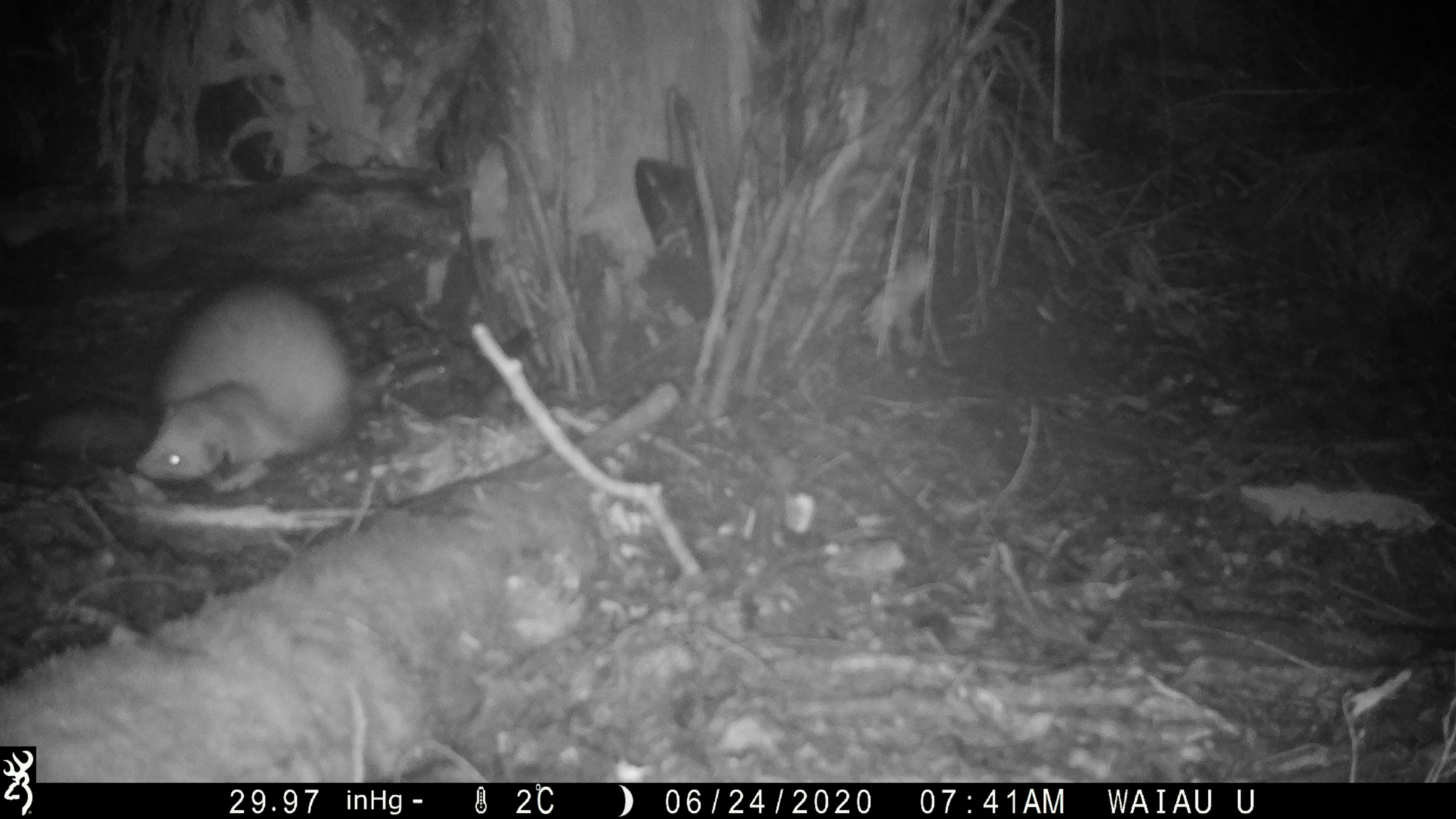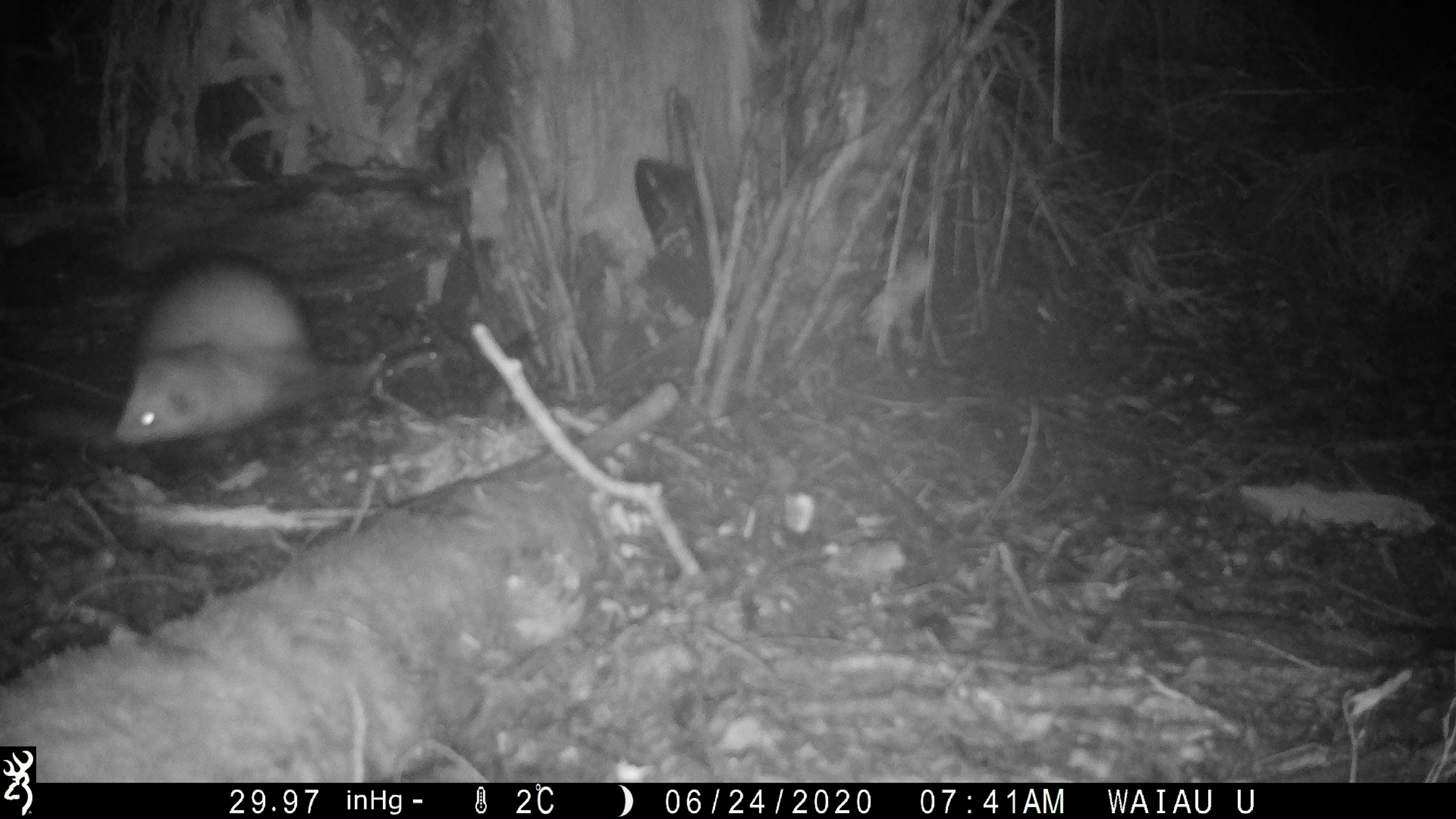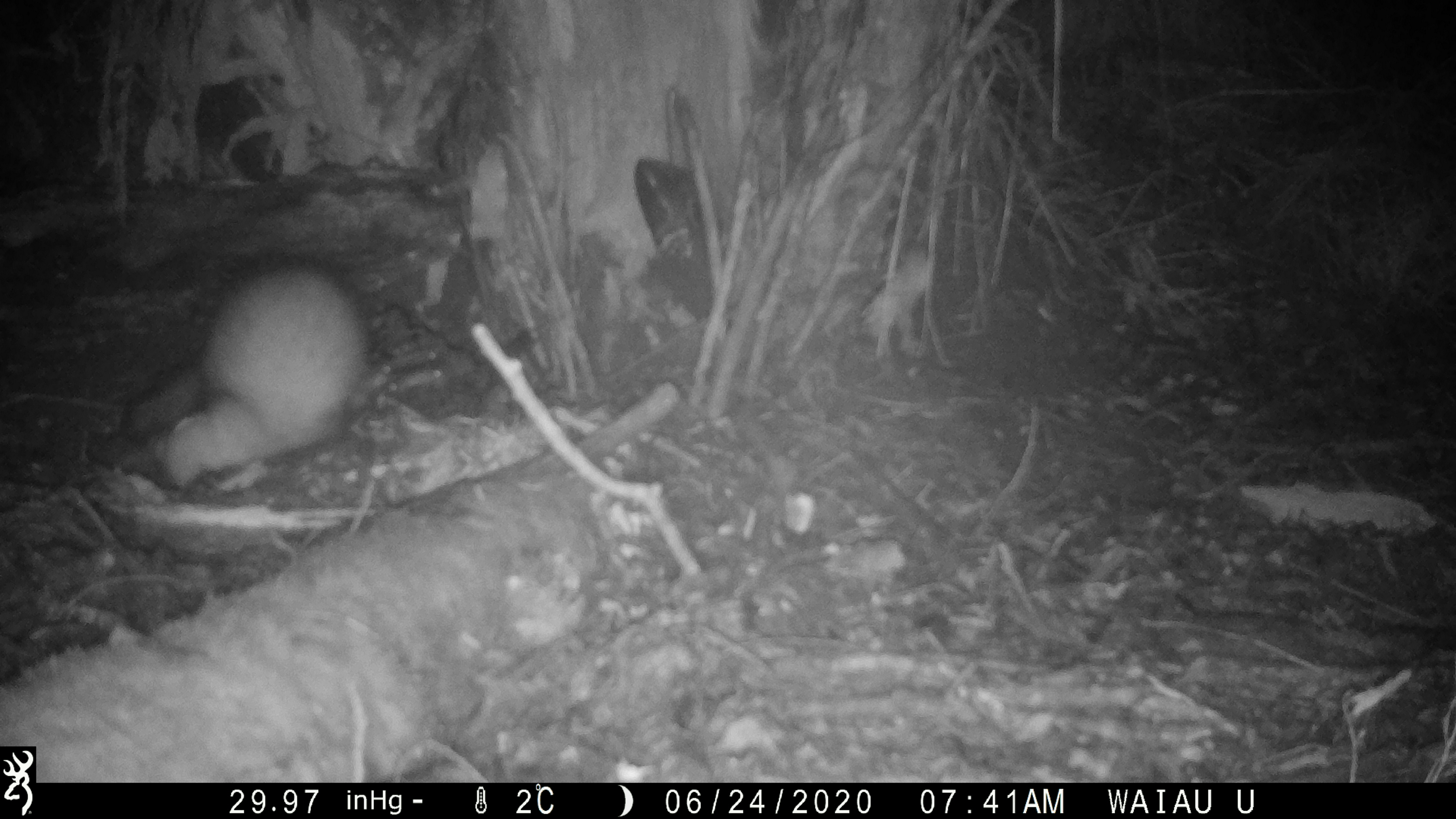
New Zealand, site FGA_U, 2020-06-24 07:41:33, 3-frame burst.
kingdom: Animalia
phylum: Chordata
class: Mammalia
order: Carnivora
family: Mustelidae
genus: Mustela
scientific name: Mustela furo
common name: ferret